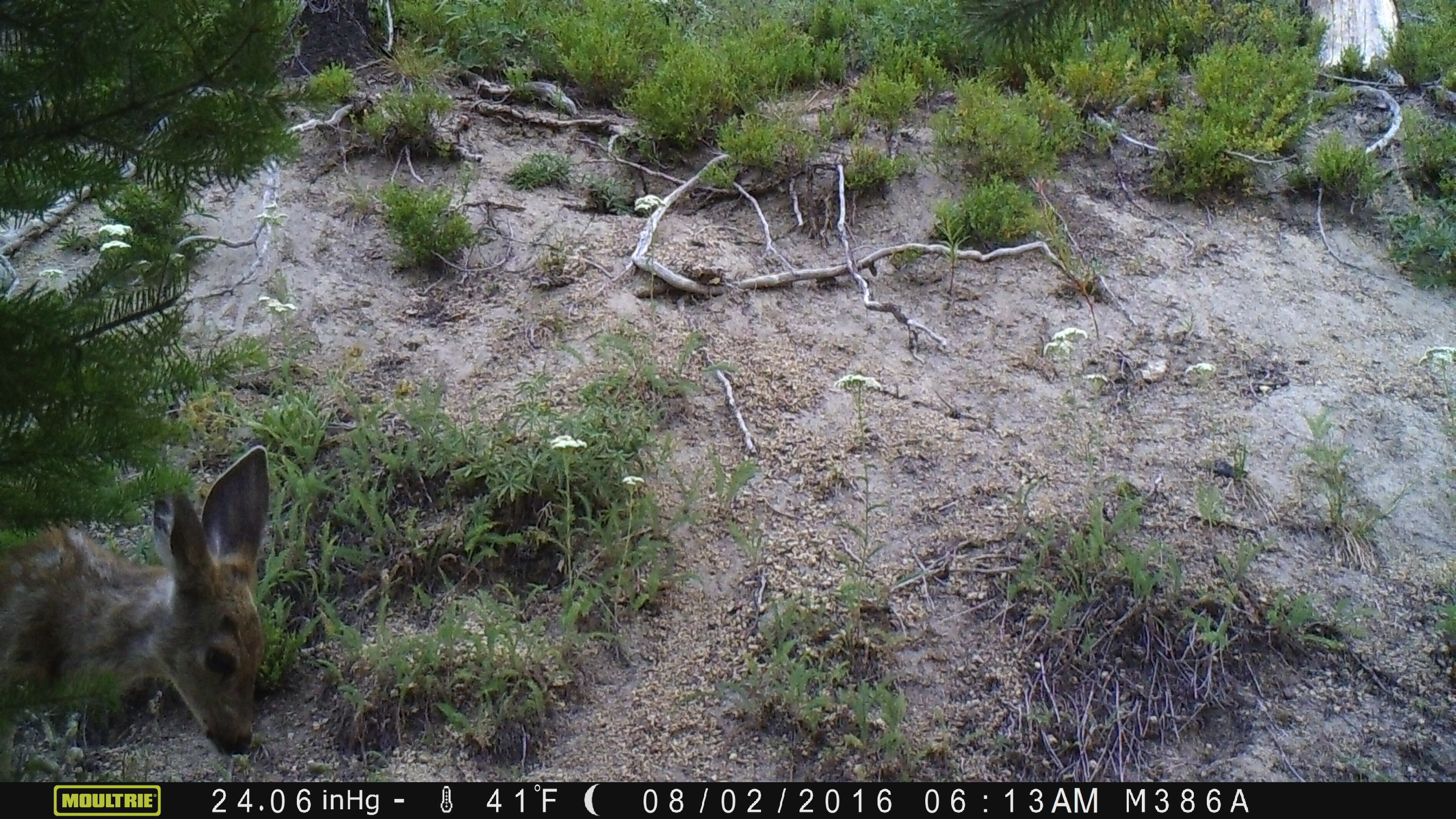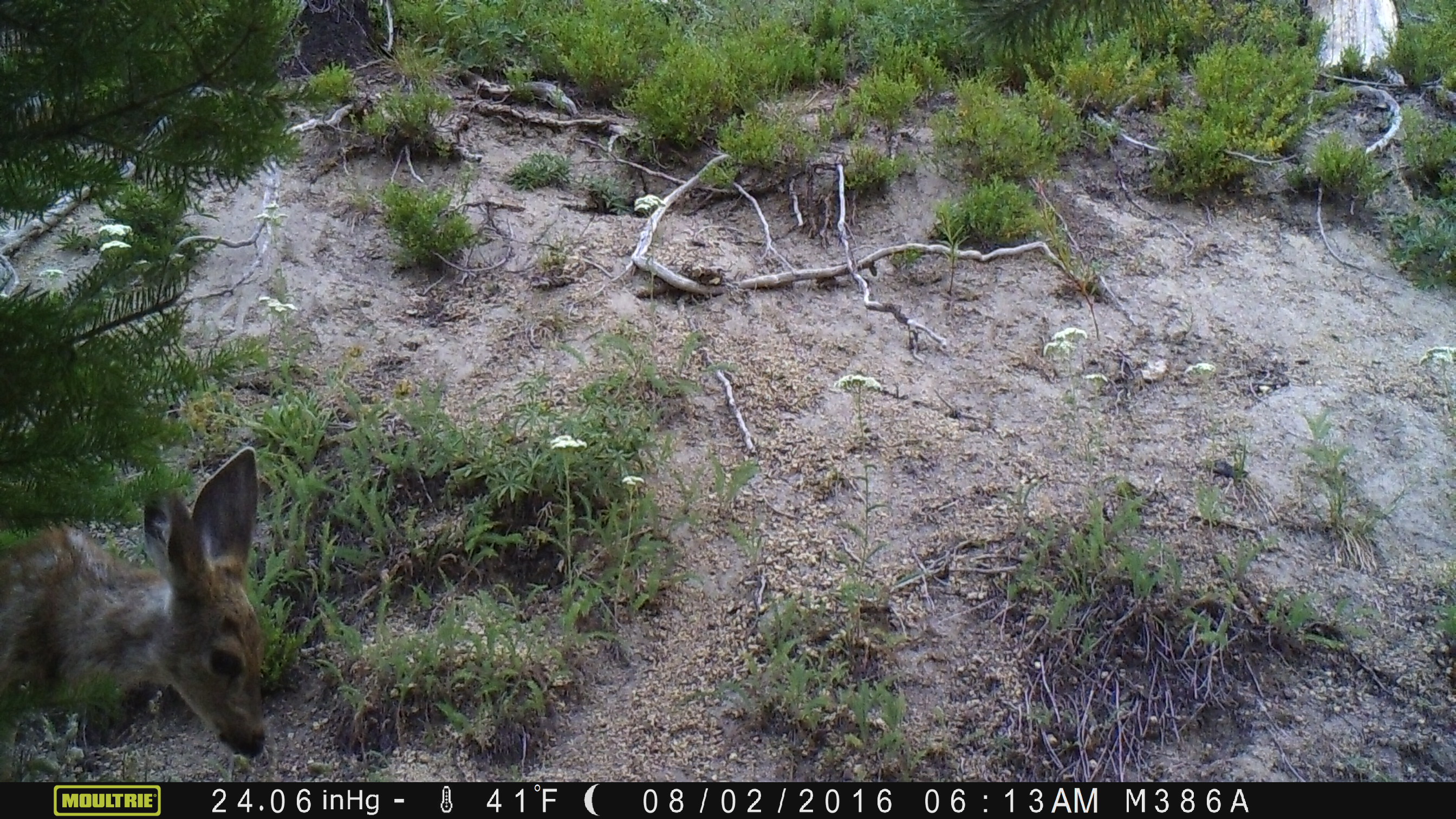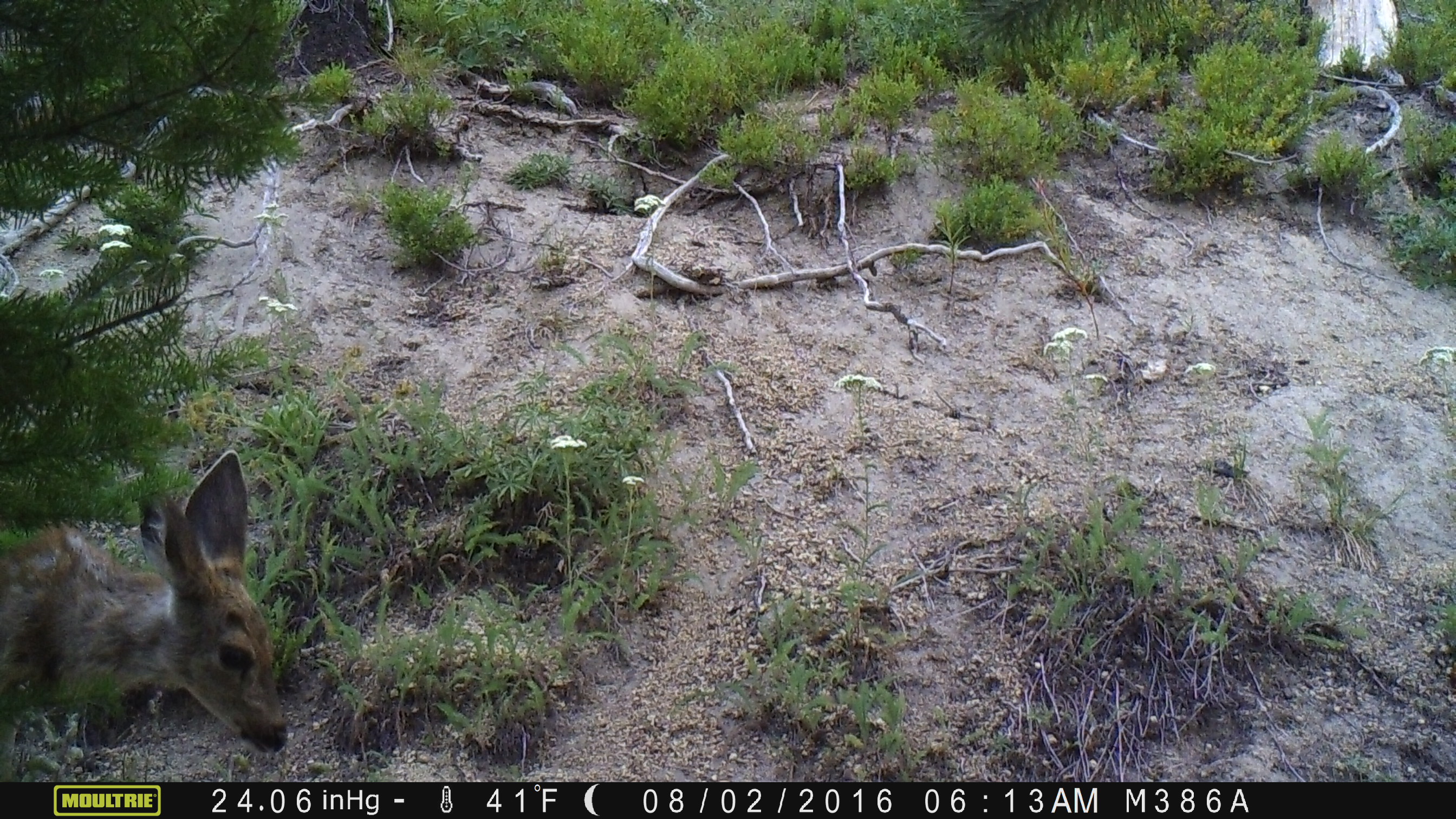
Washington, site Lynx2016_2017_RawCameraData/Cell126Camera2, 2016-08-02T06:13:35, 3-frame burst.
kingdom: Animalia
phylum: Chordata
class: Mammalia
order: Artiodactyla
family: Cervidae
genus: Odocoileus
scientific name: Odocoileus hemionus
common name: mule deer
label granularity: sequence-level